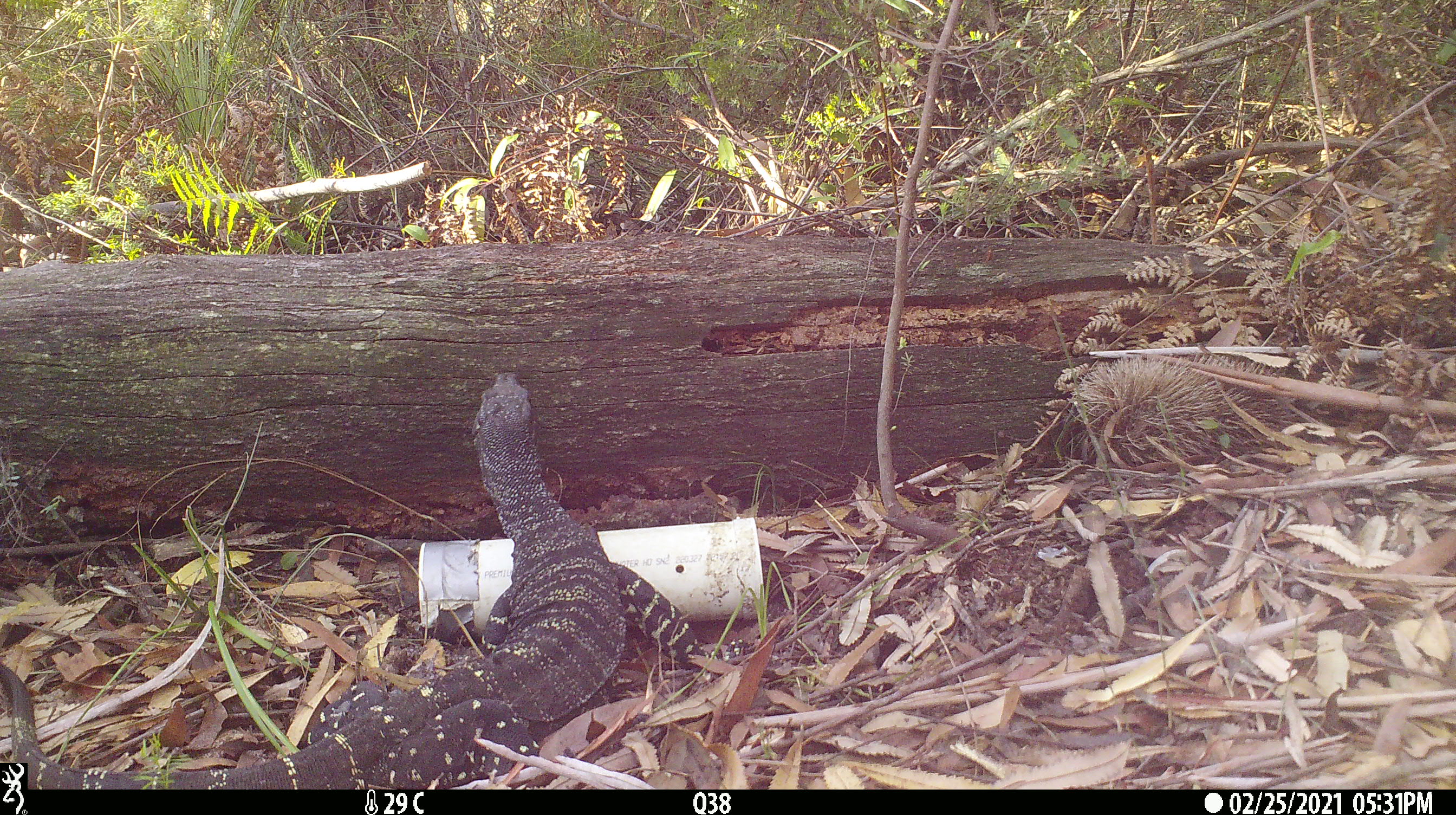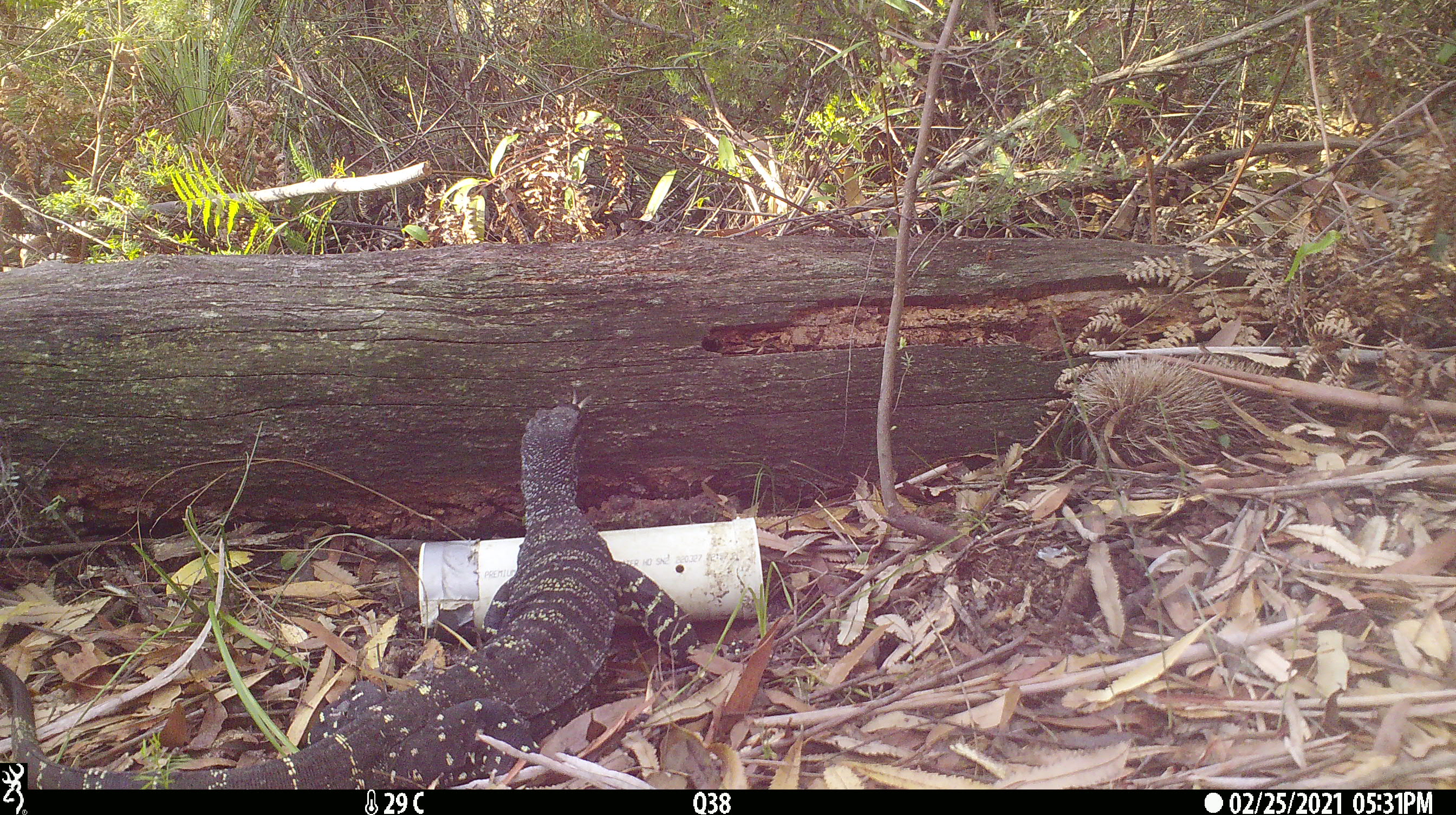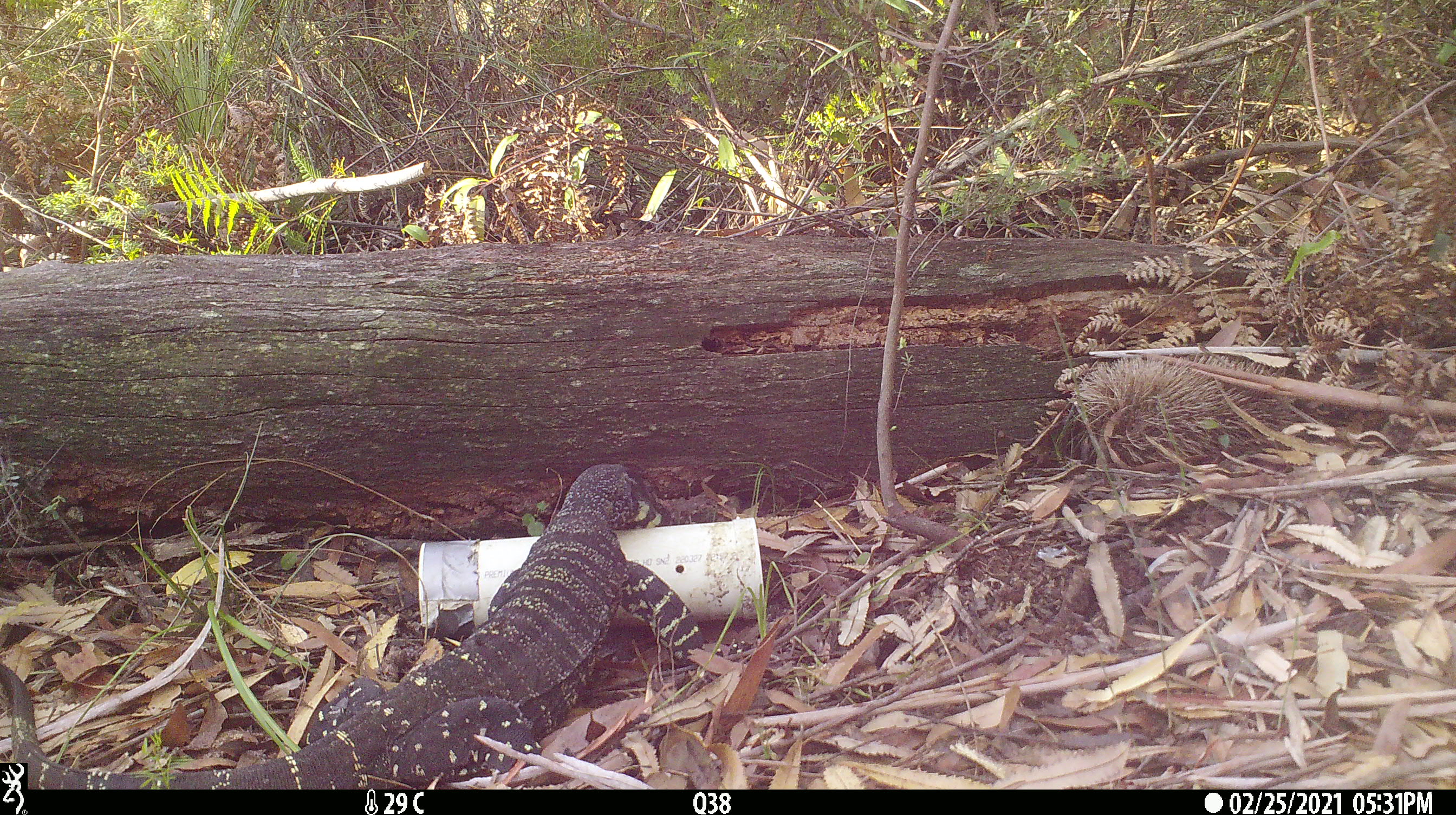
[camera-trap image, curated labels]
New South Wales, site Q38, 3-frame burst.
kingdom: Animalia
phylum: Chordata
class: Reptilia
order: Squamata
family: Varanidae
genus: Varanus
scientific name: Varanus varius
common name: lace monitor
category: goanna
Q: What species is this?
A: Goanna (lace monitor) (Varanus varius).